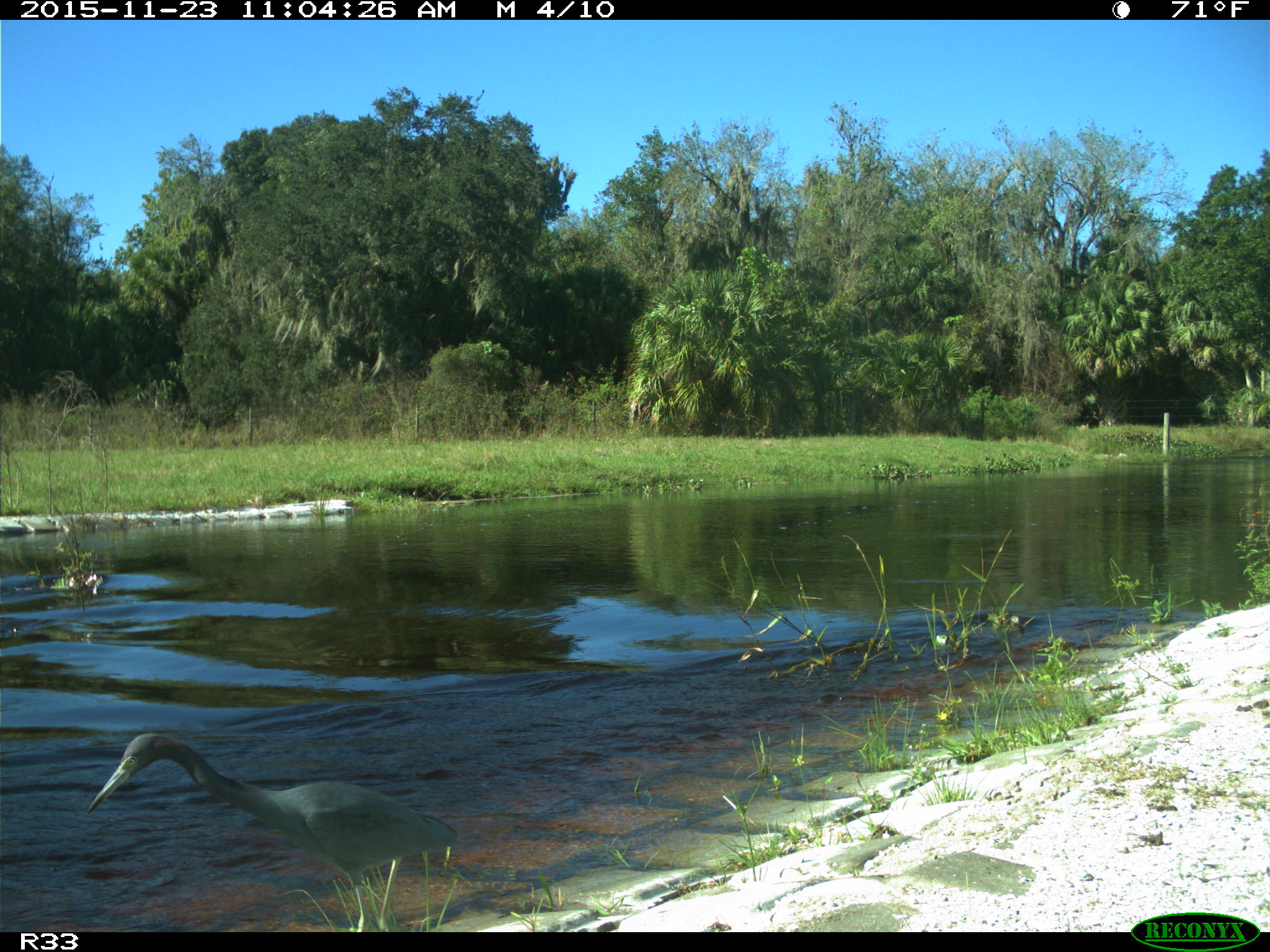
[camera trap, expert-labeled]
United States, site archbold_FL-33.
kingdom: Animalia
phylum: Chordata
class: Aves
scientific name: Aves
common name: birds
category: unidentified bird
Unidentified bird (birds) (Aves).